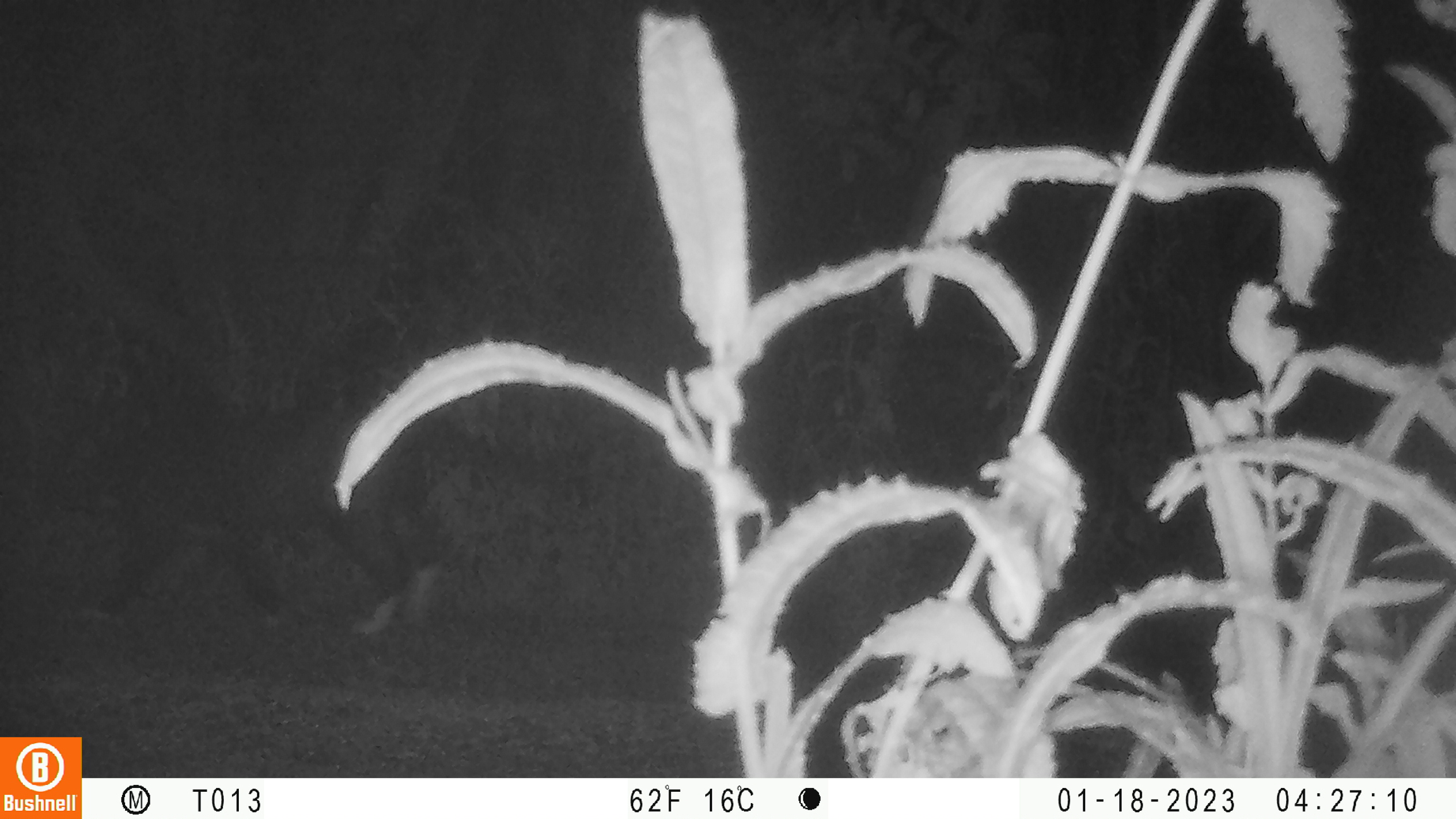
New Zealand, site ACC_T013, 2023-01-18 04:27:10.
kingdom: Animalia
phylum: Chordata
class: Mammalia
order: Carnivora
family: Felidae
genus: Felis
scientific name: Felis catus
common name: domestic cat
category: cat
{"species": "cat (domestic cat) (Felis catus)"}